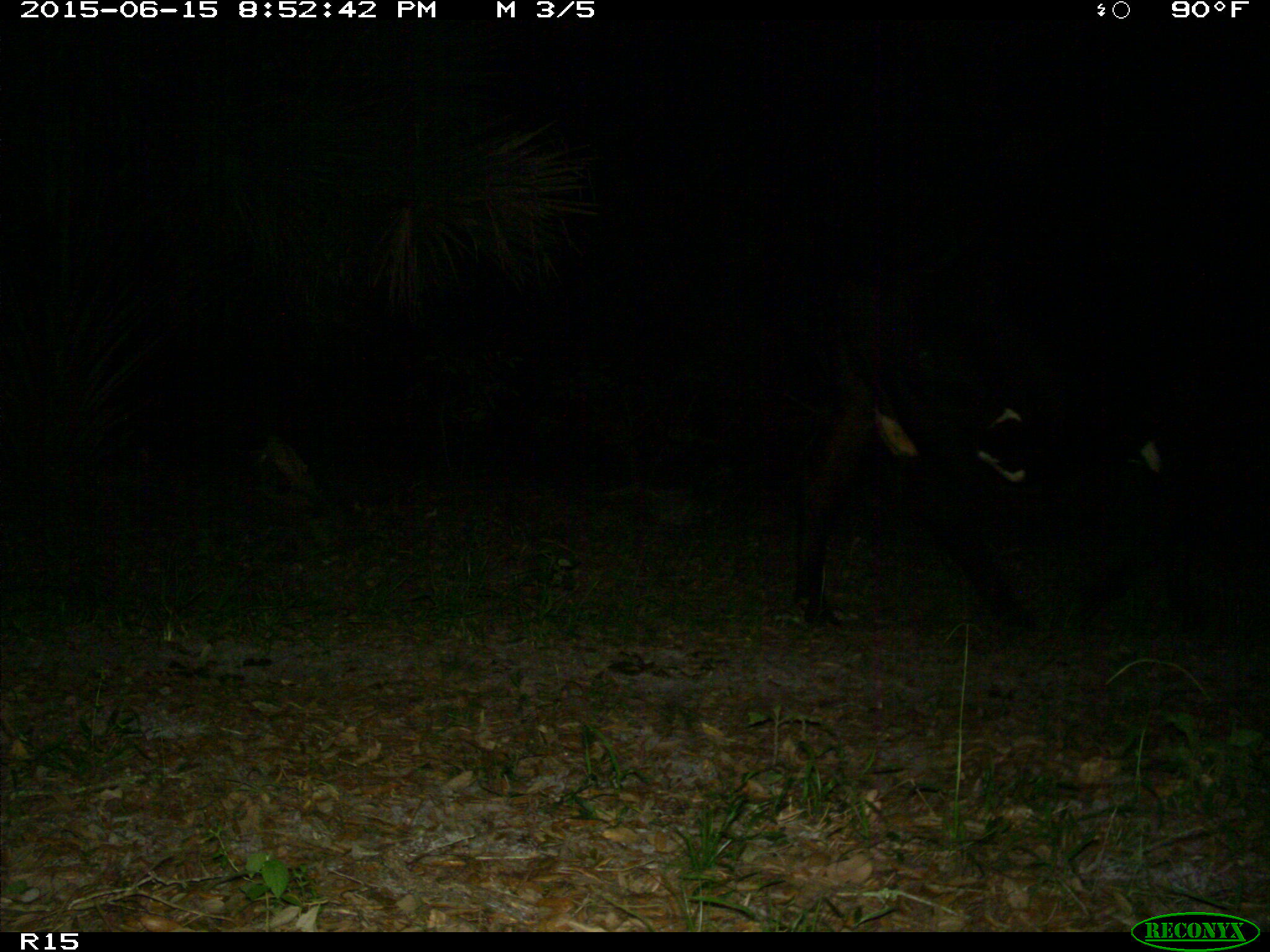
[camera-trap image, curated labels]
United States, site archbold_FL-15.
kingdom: Animalia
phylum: Chordata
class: Mammalia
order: Artiodactyla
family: Bovidae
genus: Bos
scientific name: Bos taurus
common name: domestic cow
Bos taurus (domestic cow).